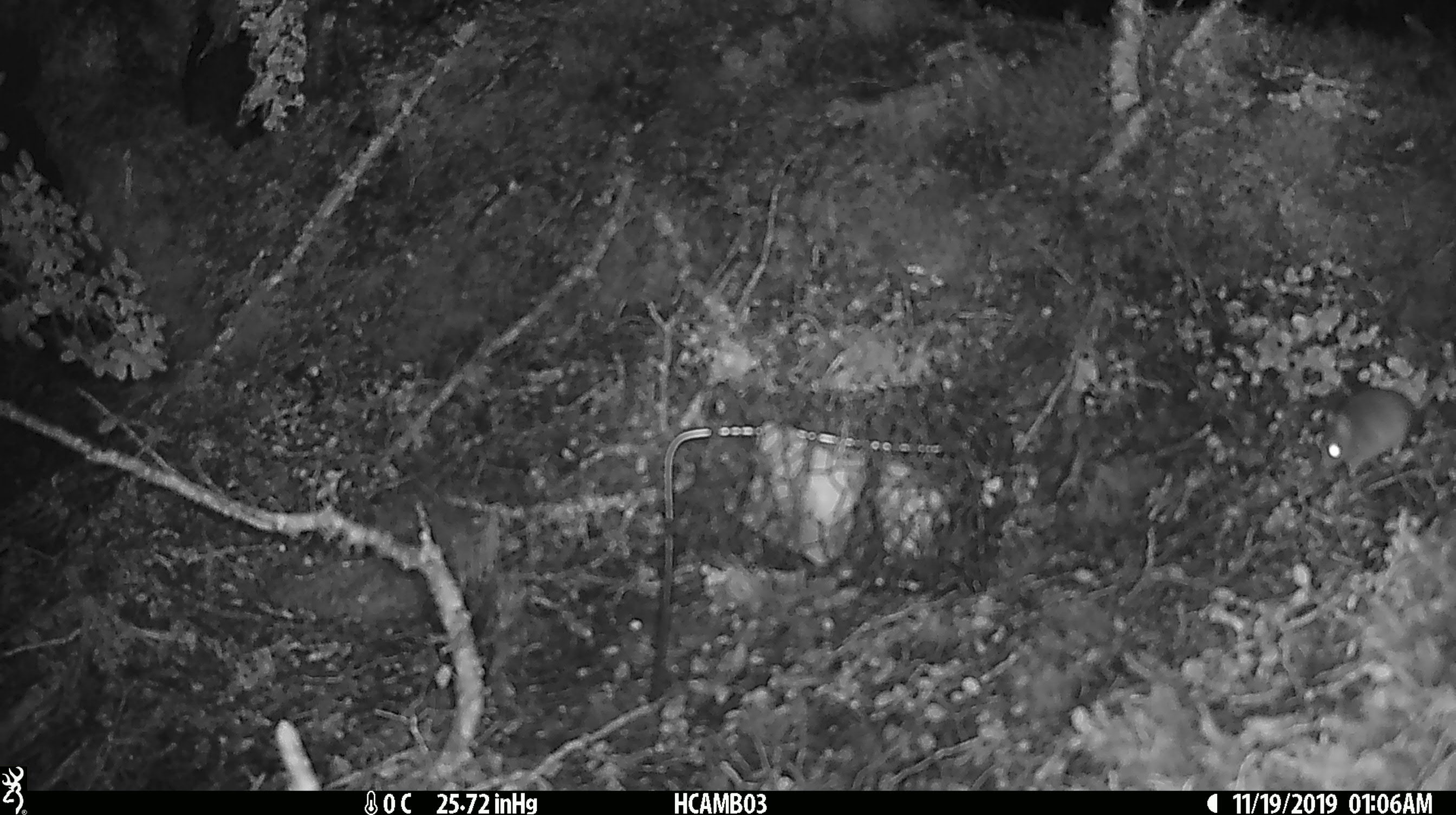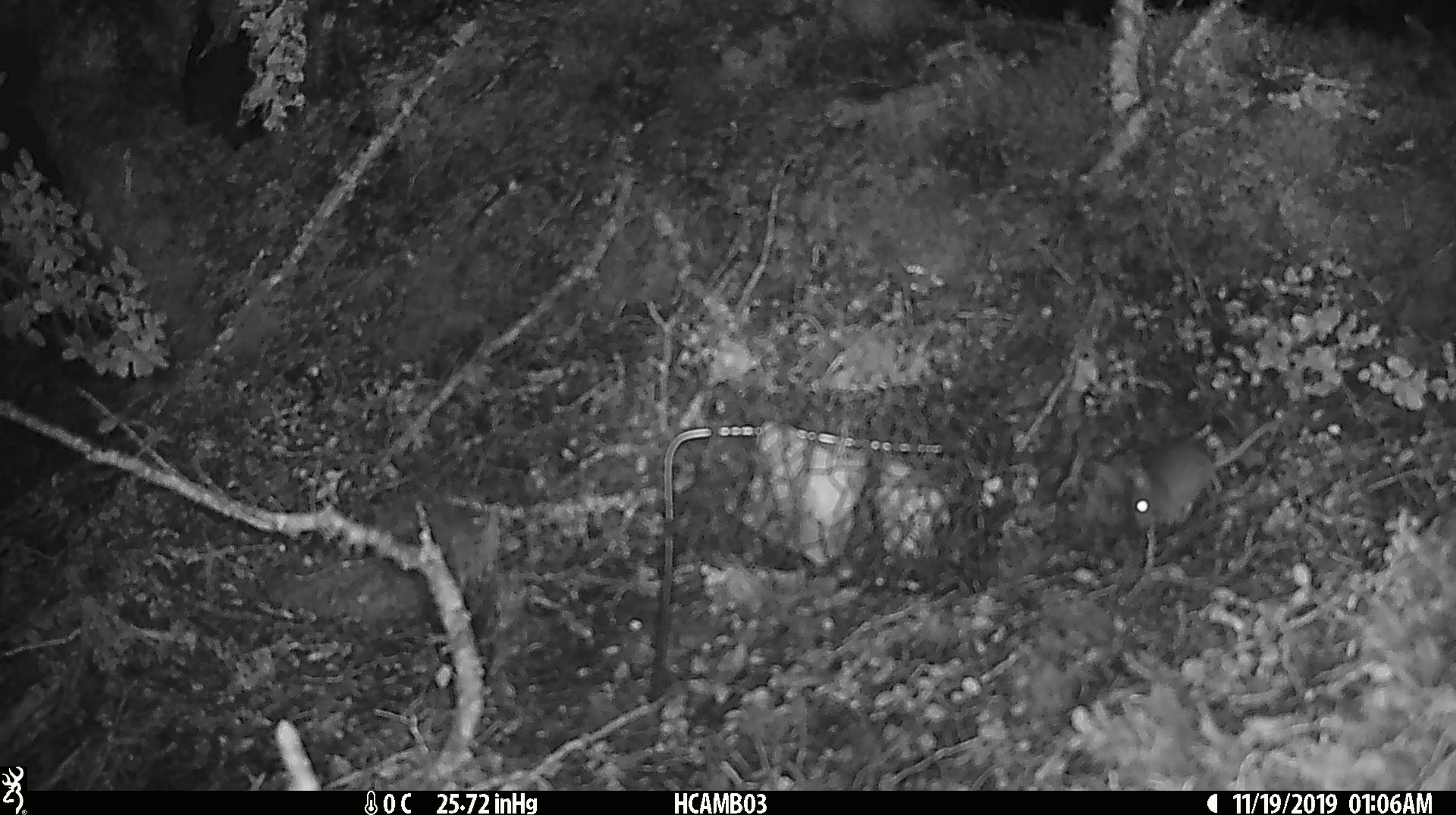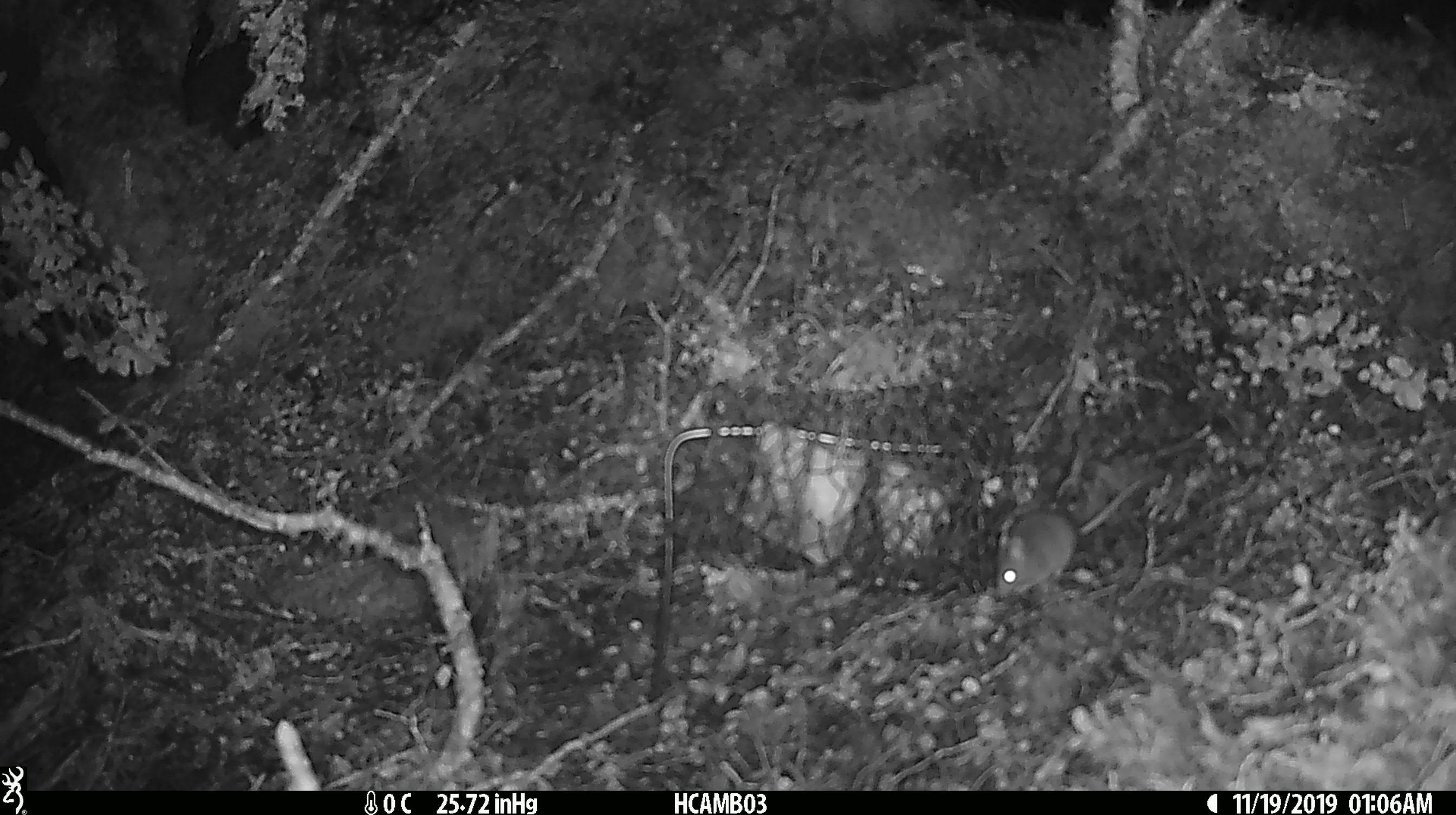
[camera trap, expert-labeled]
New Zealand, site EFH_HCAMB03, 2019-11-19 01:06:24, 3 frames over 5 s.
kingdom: Animalia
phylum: Chordata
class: Mammalia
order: Rodentia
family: Muridae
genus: Mus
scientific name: Mus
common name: mouse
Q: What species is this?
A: Mouse (Mus).